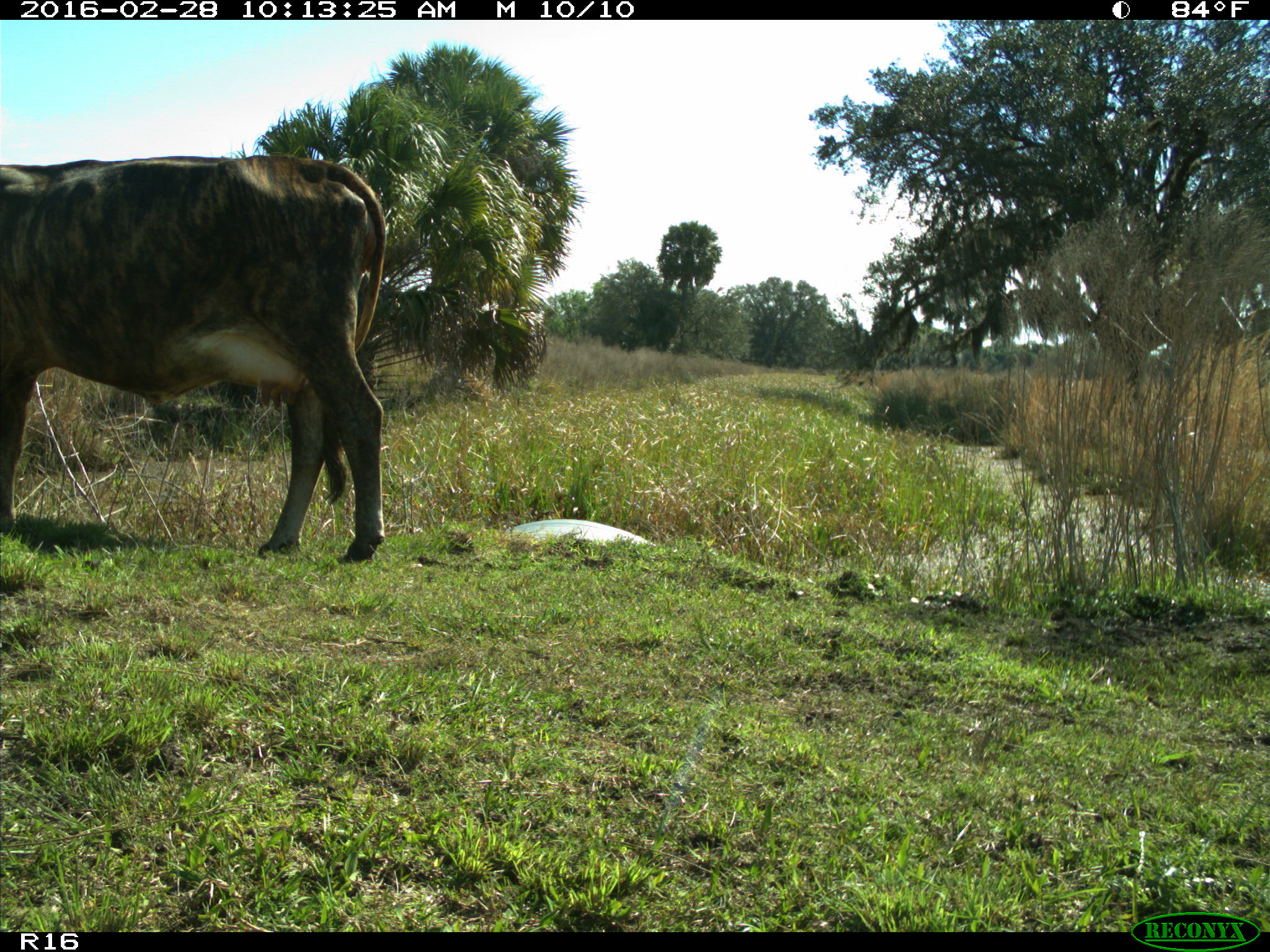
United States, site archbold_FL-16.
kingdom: Animalia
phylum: Chordata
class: Mammalia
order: Artiodactyla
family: Bovidae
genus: Bos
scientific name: Bos taurus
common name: domestic cow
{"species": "Bos taurus (domestic cow)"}